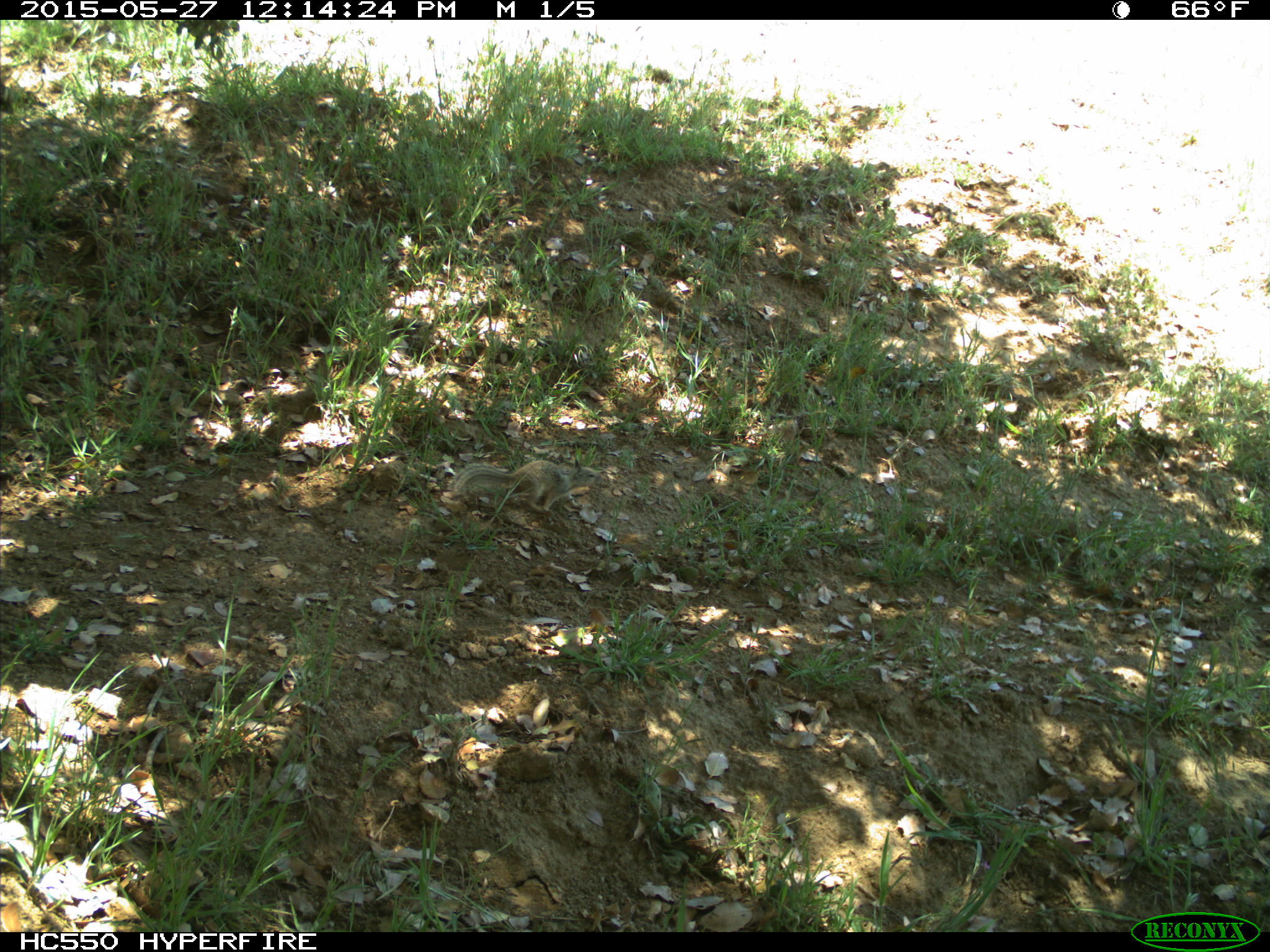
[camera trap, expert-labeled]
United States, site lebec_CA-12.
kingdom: Animalia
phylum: Chordata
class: Mammalia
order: Rodentia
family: Sciuridae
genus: Otospermophilus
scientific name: Otospermophilus beecheyi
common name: california ground squirrel